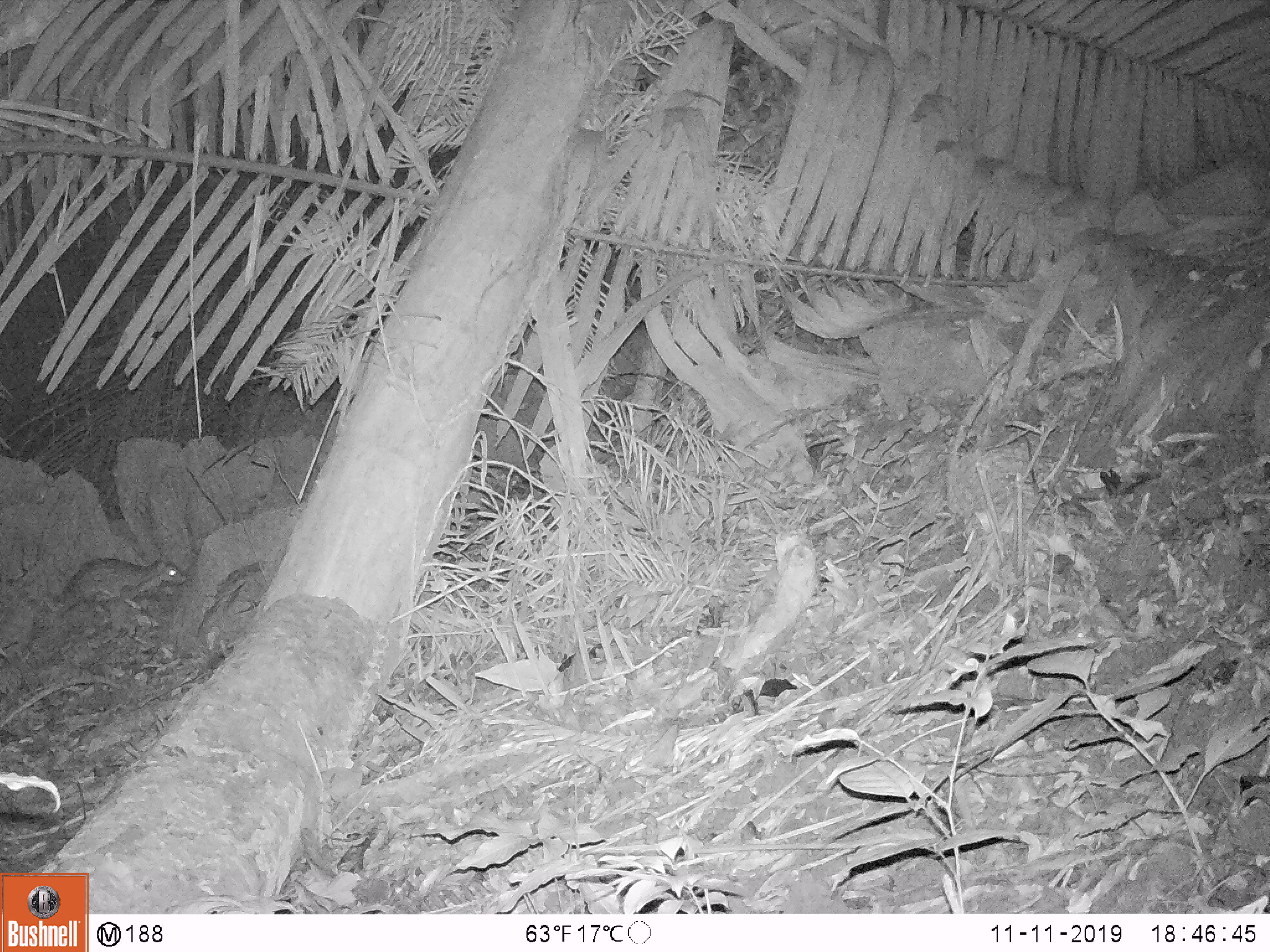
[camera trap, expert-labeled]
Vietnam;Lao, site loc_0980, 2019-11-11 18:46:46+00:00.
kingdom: Animalia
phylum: Chordata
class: Mammalia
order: Rodentia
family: Hystricidae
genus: Atherurus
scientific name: Atherurus macrourus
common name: asiatic brush-tailed porcupine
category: asiatic brush tailed porcupine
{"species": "asiatic brush tailed porcupine (asiatic brush-tailed porcupine) (Atherurus macrourus)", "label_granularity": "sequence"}